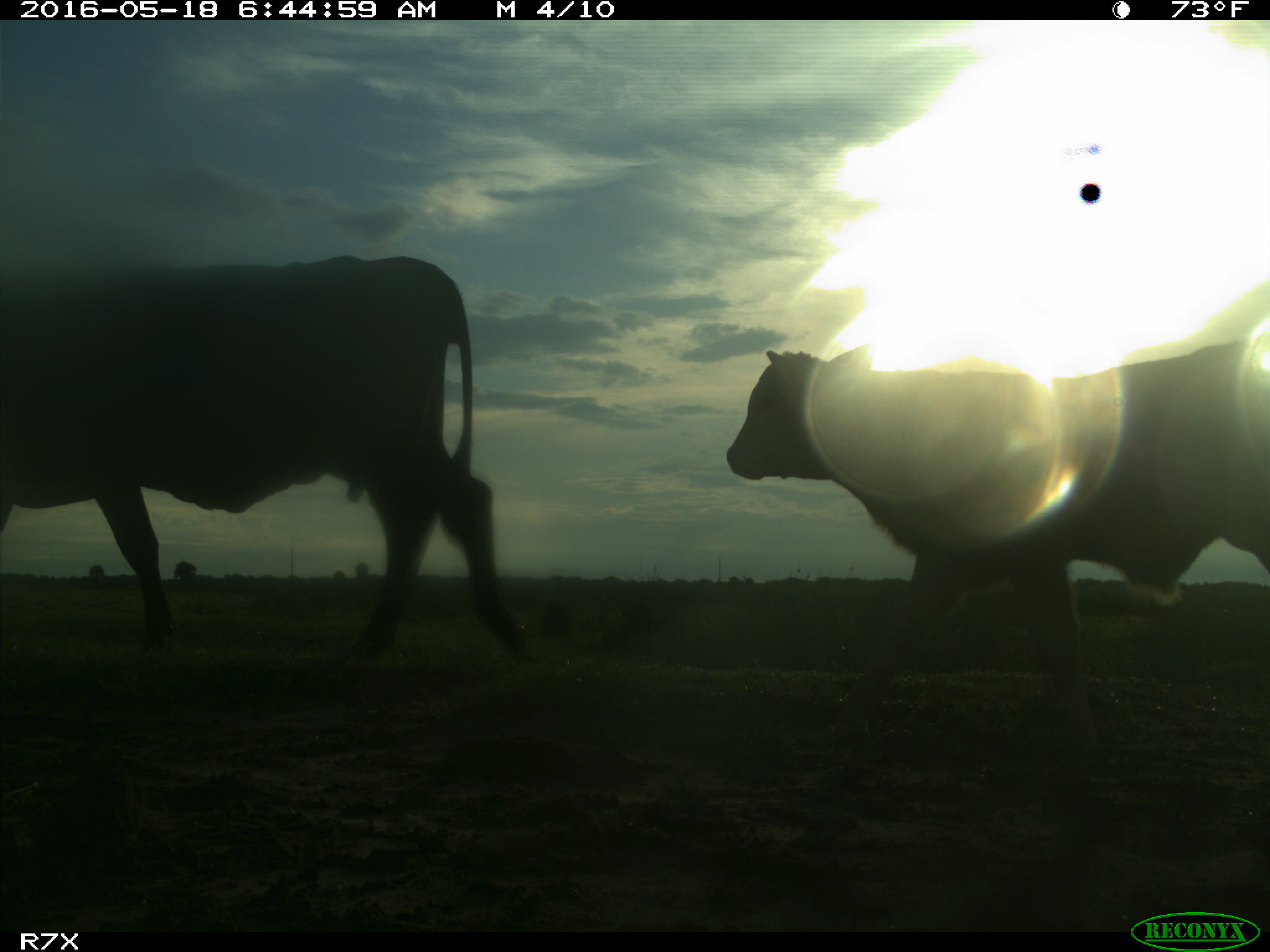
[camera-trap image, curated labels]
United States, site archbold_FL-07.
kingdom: Animalia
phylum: Chordata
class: Mammalia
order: Artiodactyla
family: Bovidae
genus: Bos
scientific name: Bos taurus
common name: domestic cow